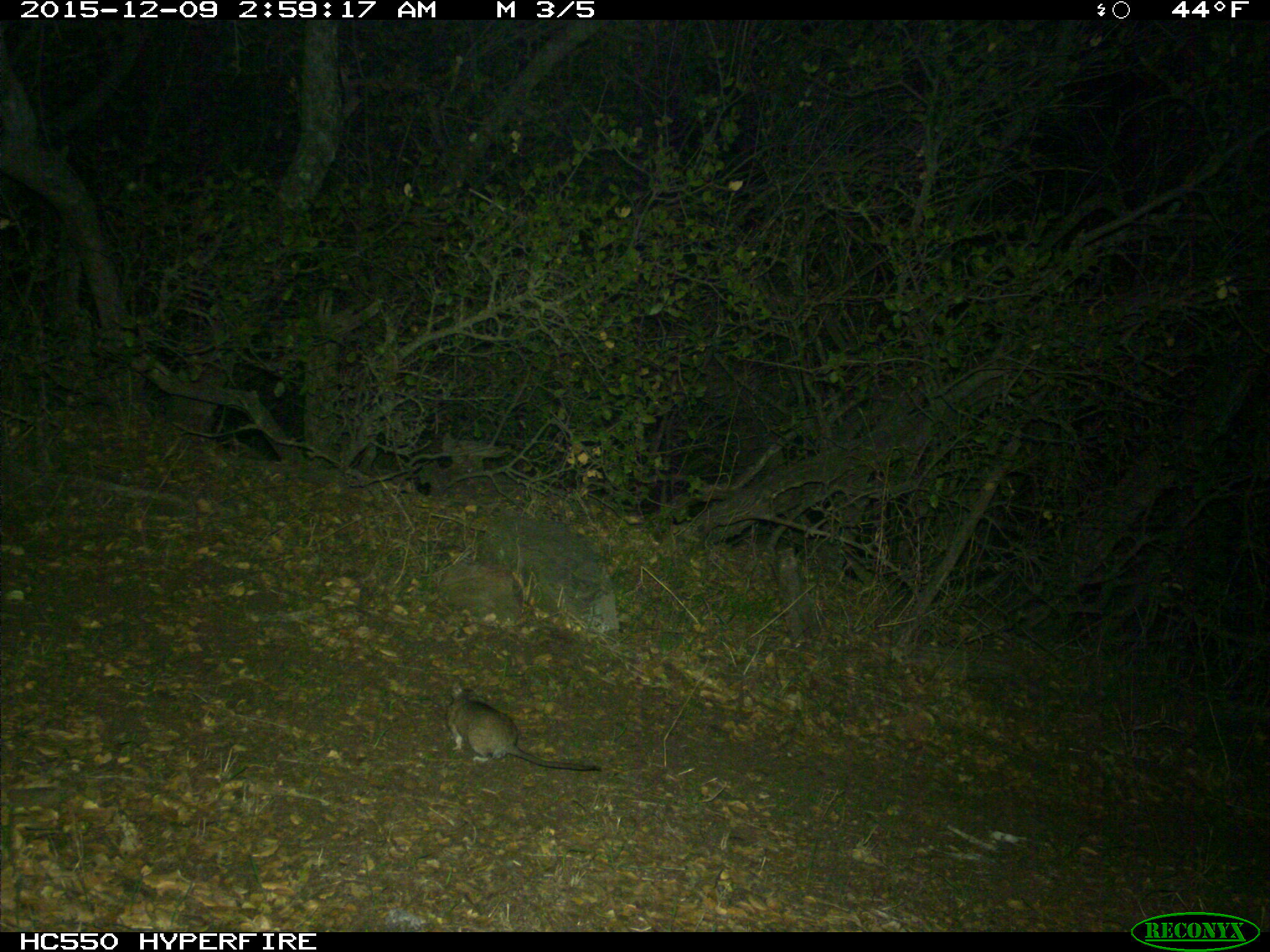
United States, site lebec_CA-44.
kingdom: Animalia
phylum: Chordata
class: Mammalia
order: Rodentia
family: Cricetidae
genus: Neotoma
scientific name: Neotoma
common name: pack rat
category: unidentified pack rat